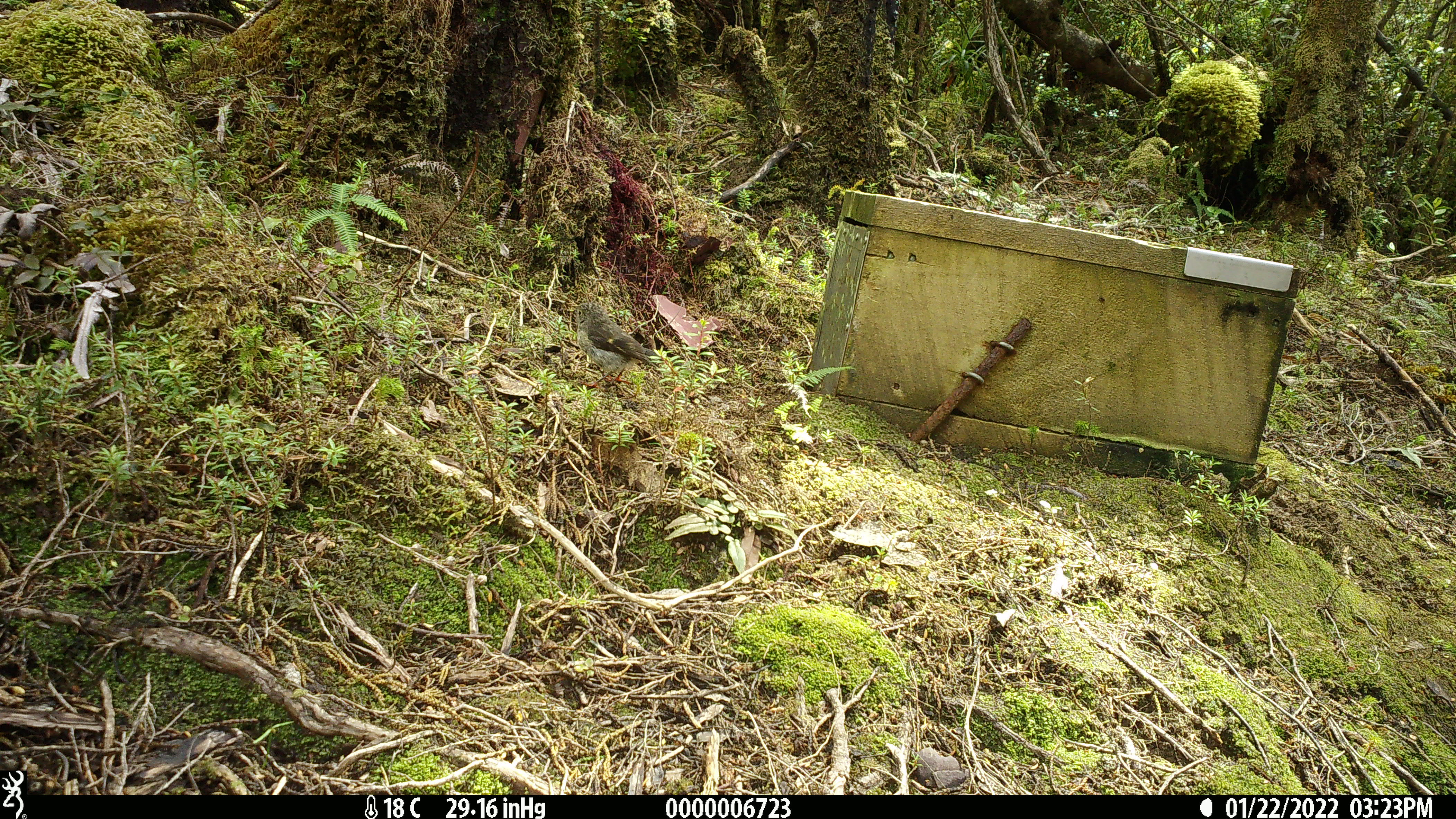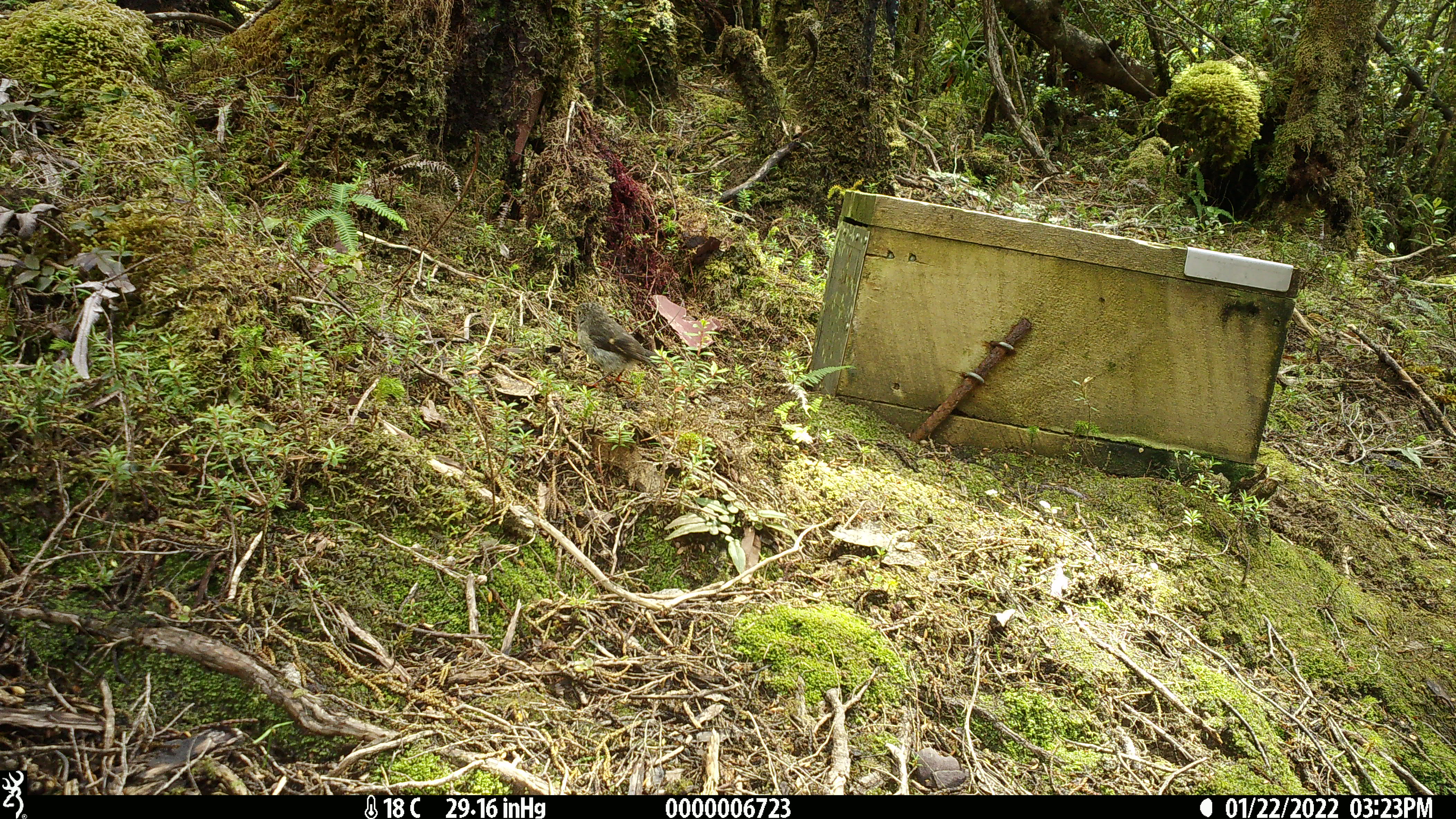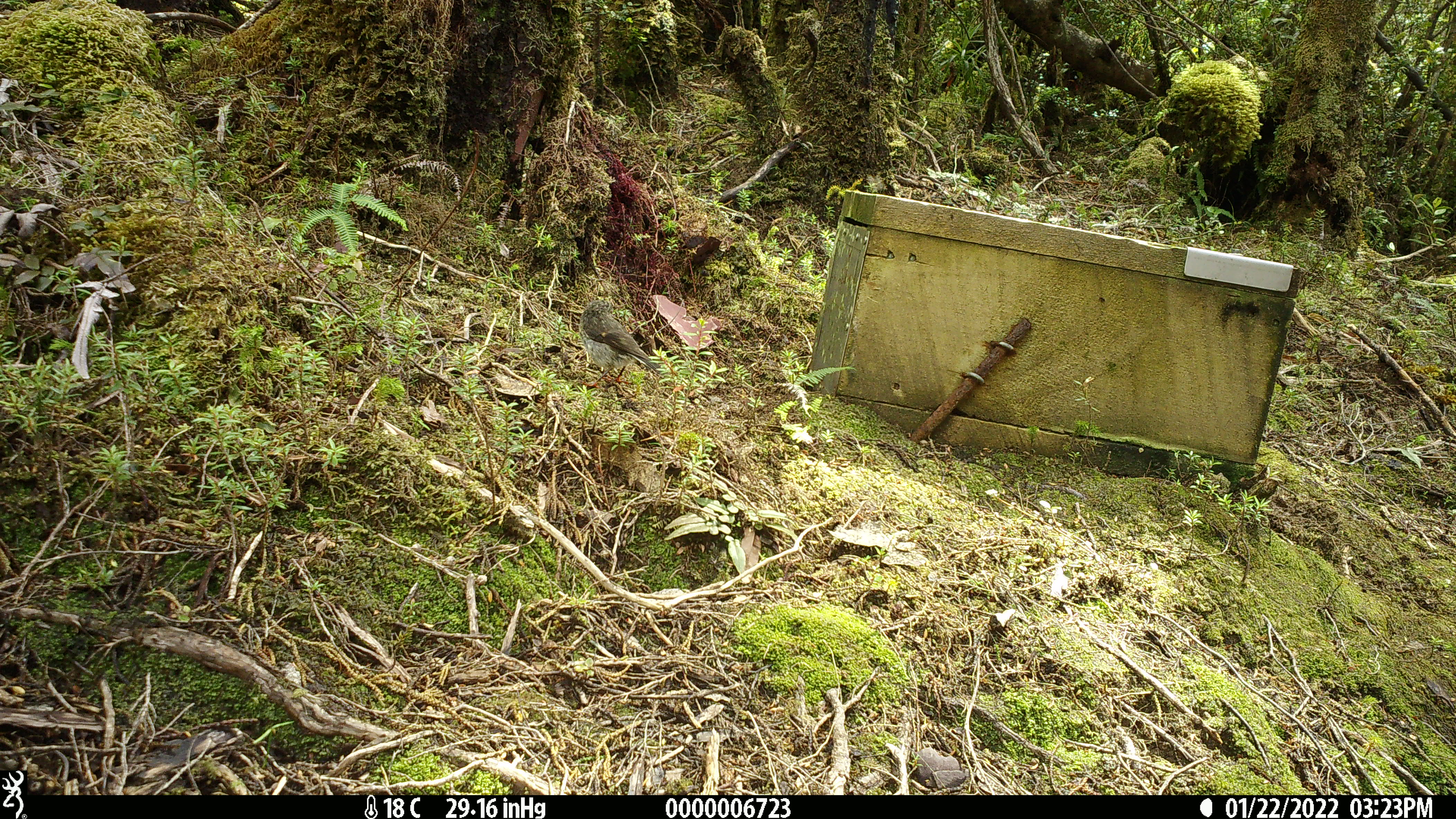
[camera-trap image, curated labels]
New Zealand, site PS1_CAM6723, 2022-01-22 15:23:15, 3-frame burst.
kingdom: Animalia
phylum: Chordata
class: Aves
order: Passeriformes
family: Petroicidae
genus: Petroica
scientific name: Petroica macrocephala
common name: tomtit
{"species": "tomtit (Petroica macrocephala)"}